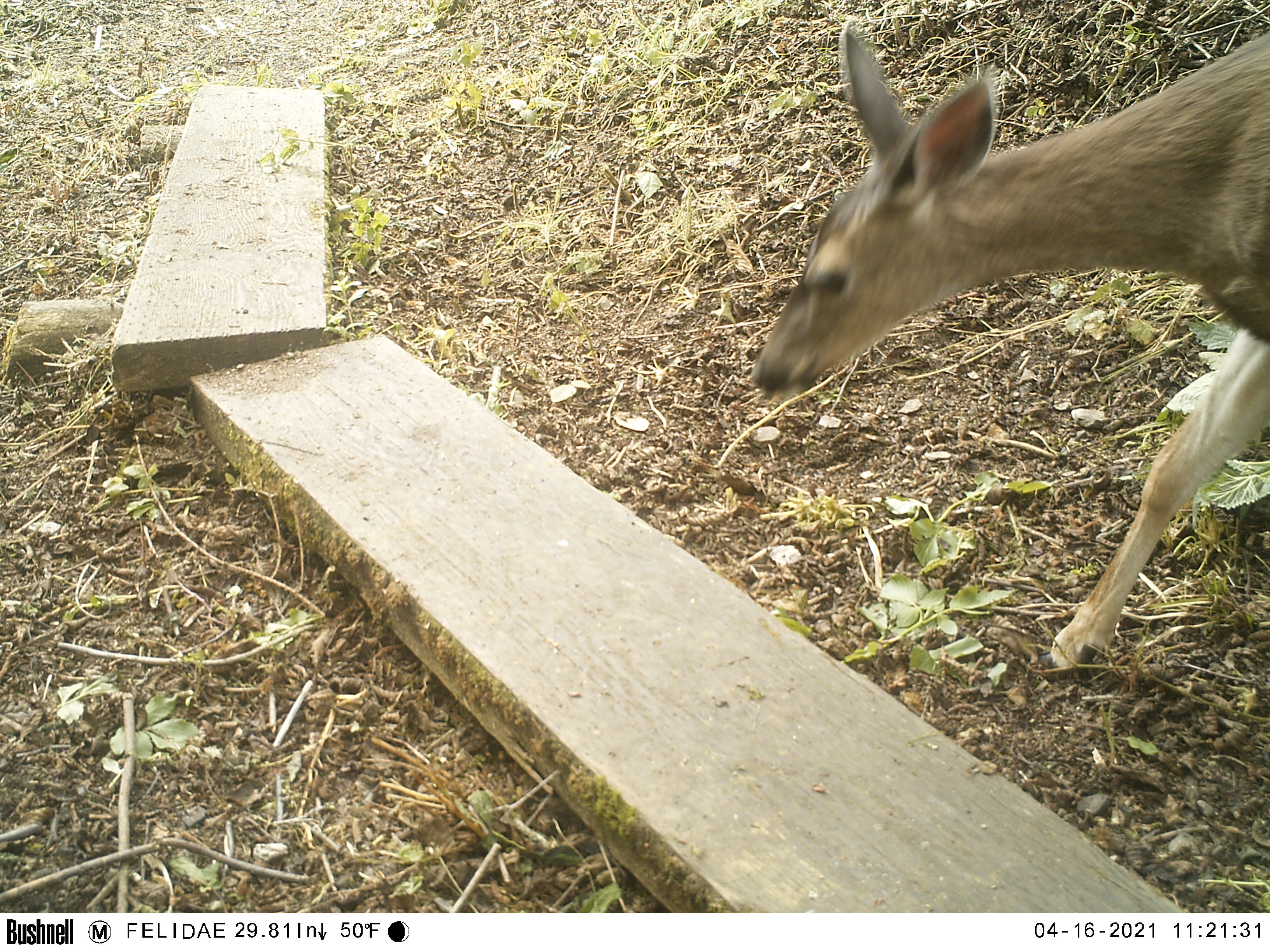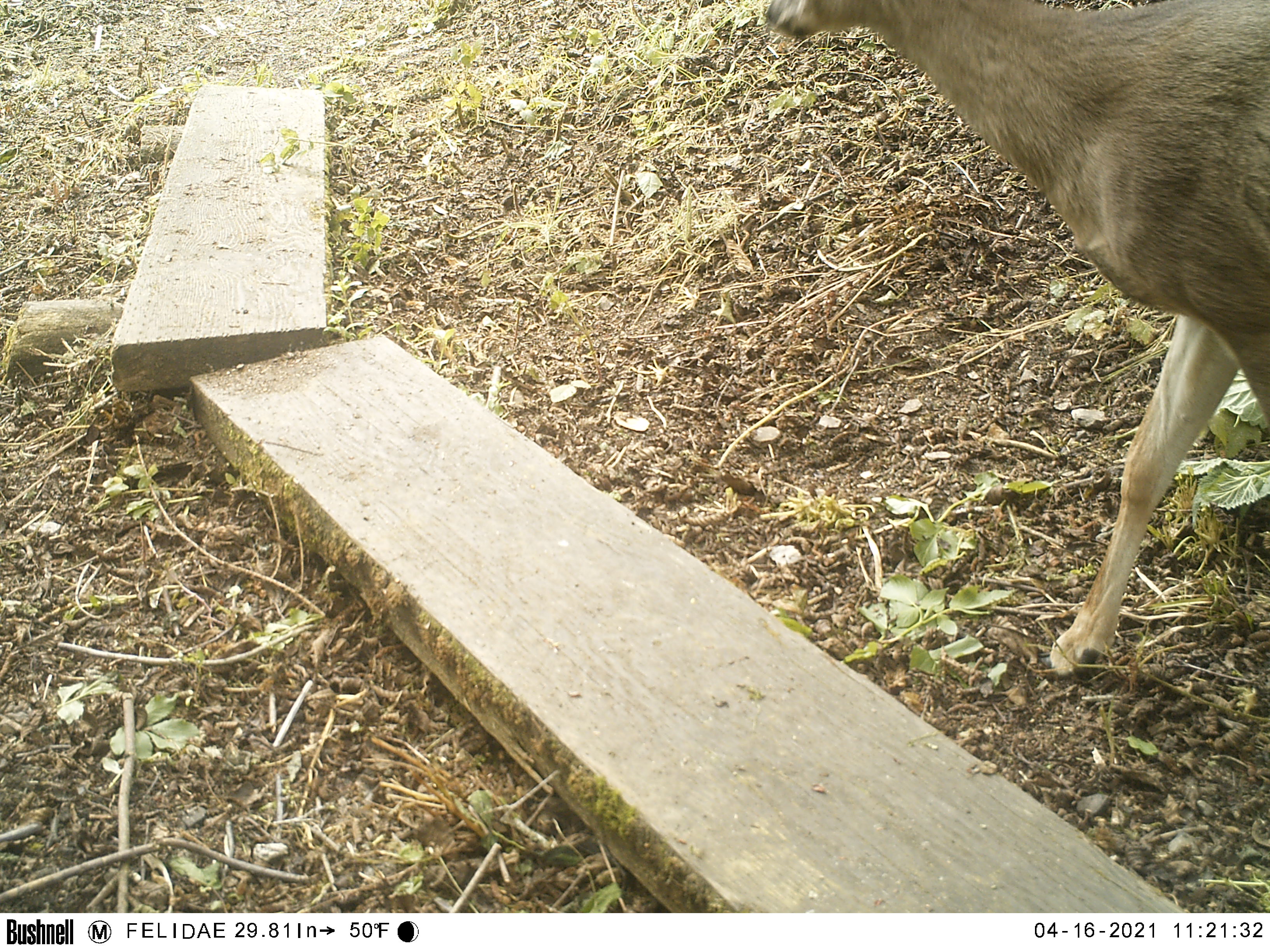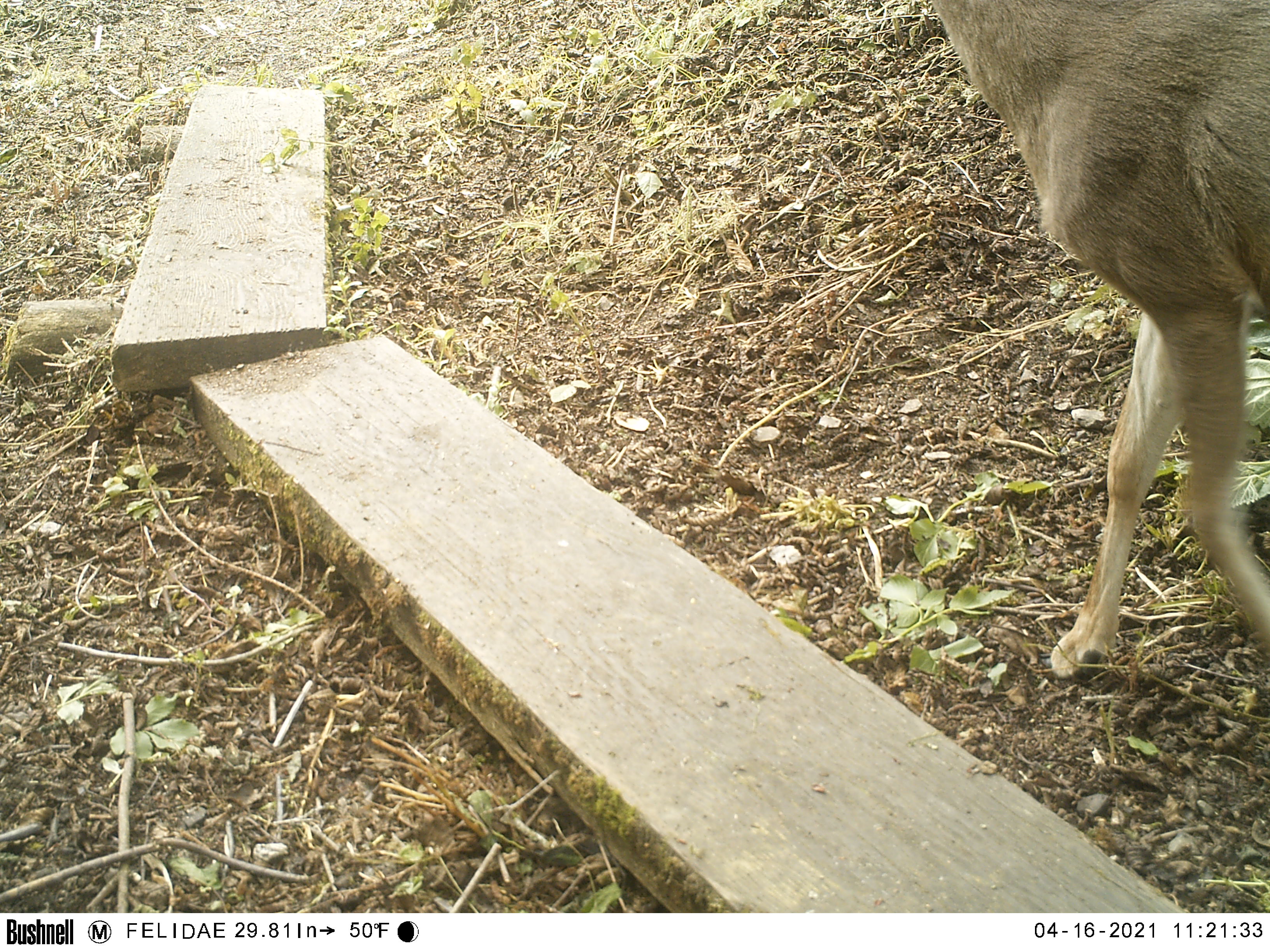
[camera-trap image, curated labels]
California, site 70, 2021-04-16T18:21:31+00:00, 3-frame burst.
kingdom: Animalia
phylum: Chordata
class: Mammalia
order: Artiodactyla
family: Cervidae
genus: Odocoileus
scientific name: Odocoileus hemionus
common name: mule deer